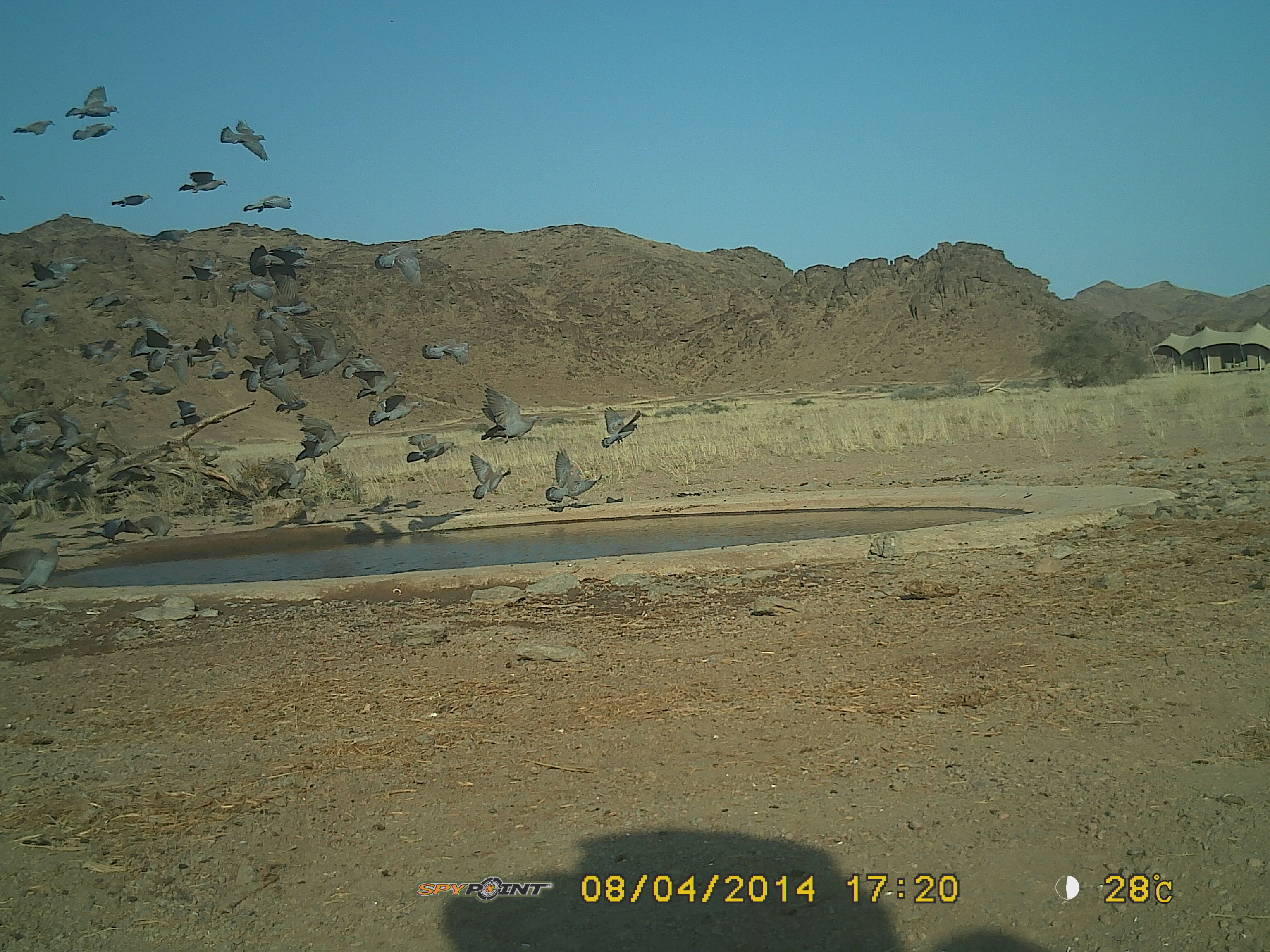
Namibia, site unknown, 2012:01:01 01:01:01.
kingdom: Animalia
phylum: Chordata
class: Aves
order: Columbiformes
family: Columbidae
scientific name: Columbidae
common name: pigeons and doves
Columbidae (pigeons and doves).